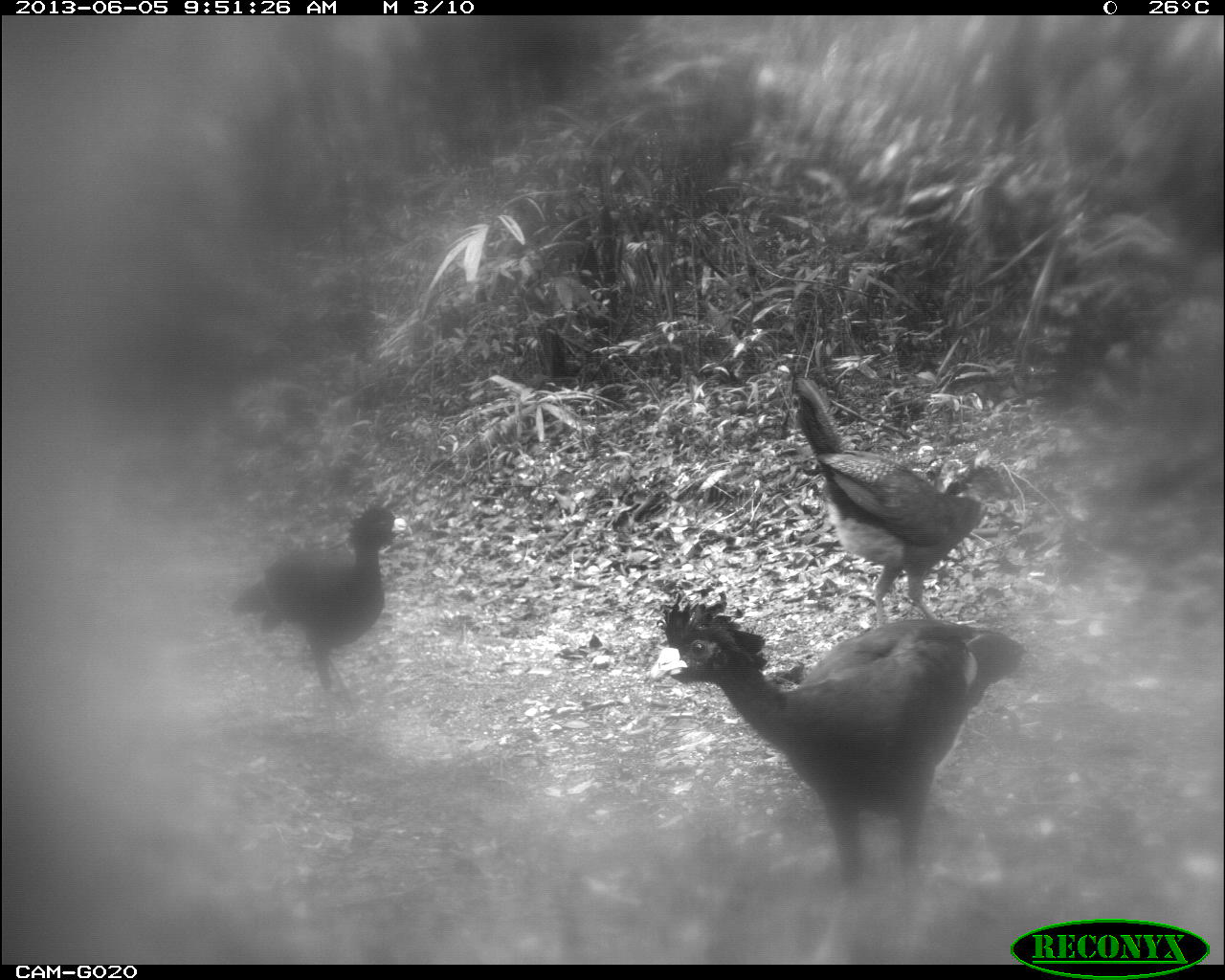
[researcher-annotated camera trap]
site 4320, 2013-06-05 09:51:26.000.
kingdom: Animalia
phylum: Chordata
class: Aves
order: Galliformes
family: Cracidae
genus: Crax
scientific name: Crax rubra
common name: great curassow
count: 3